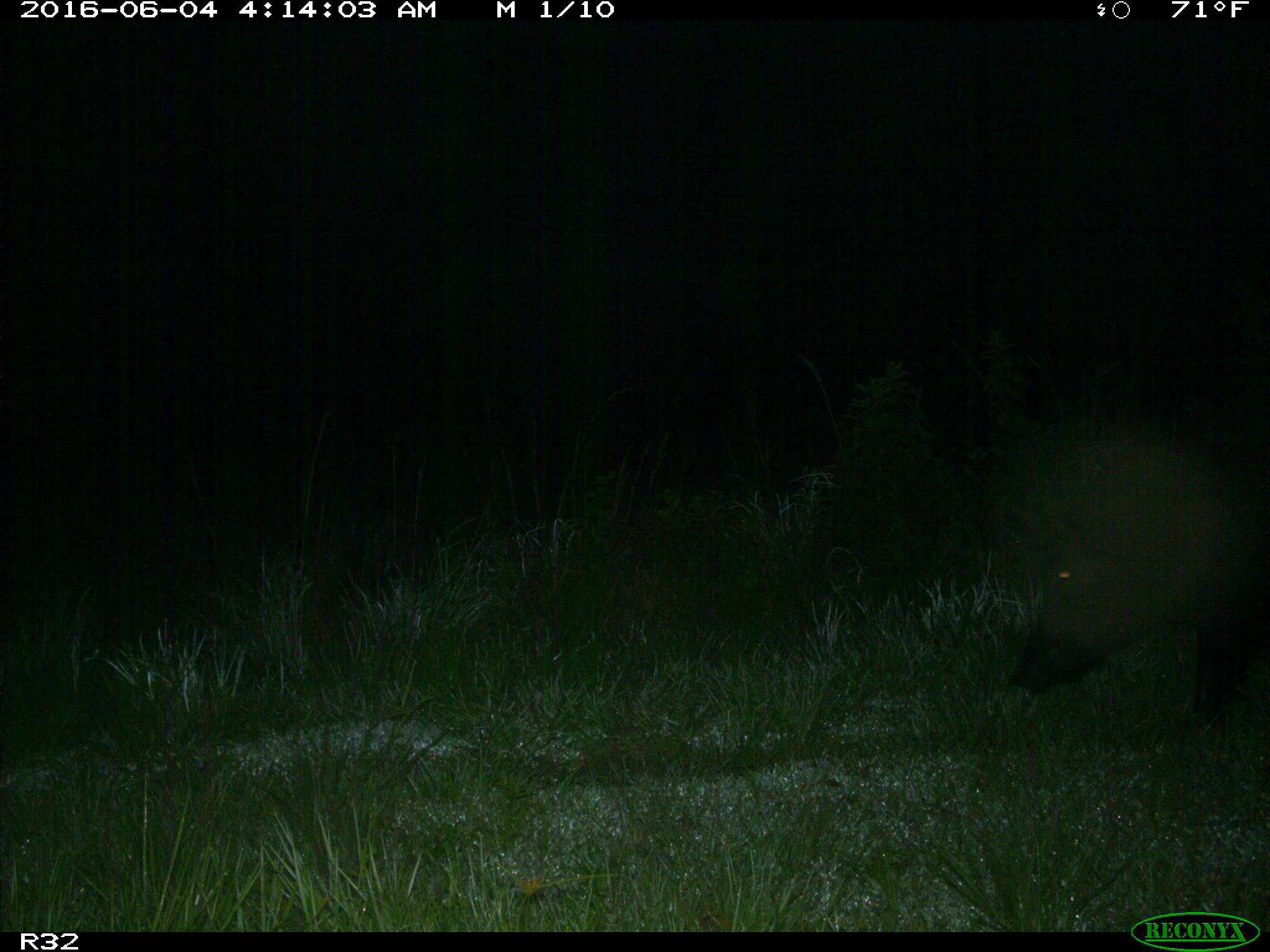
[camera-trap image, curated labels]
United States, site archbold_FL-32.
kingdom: Animalia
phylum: Chordata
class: Mammalia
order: Artiodactyla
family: Suidae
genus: Sus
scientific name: Sus scrofa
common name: wild boar